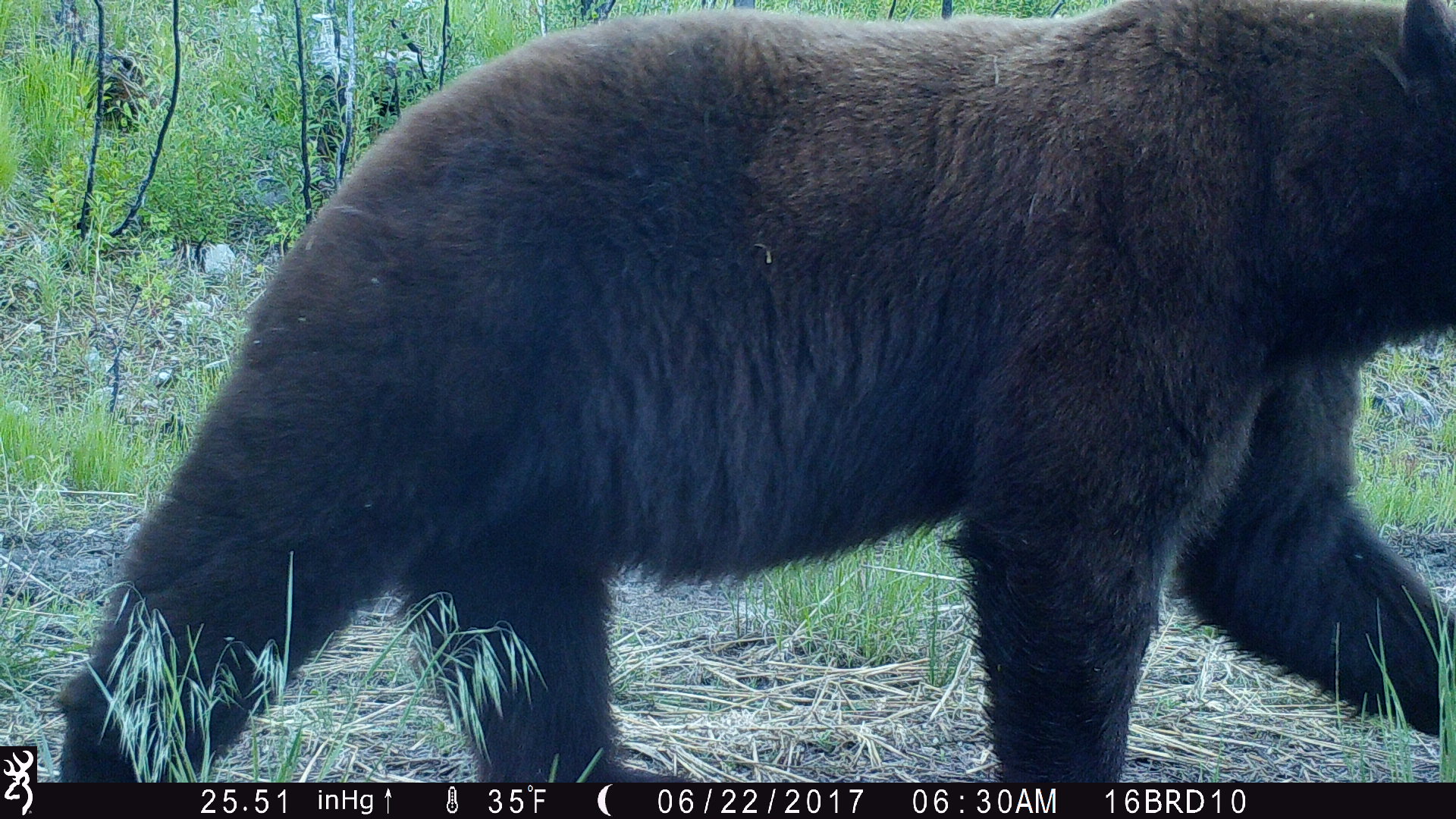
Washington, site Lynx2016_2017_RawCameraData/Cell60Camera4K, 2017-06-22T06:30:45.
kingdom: Animalia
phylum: Chordata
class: Mammalia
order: Carnivora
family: Ursidae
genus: Ursus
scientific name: Ursus americanus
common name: american black bear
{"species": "Ursus americanus (american black bear)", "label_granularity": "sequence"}